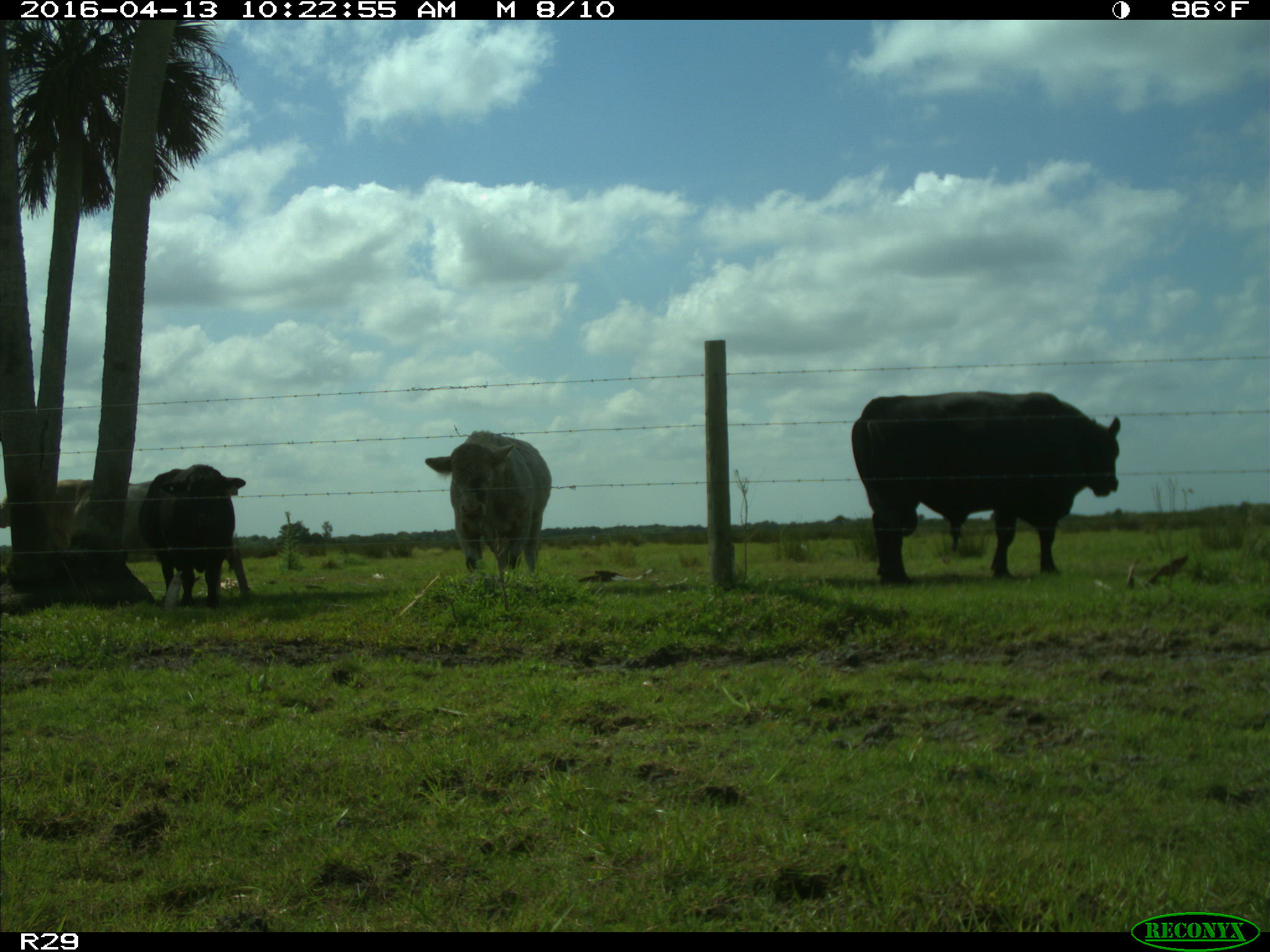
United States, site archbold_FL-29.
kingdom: Animalia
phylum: Chordata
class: Mammalia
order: Artiodactyla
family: Bovidae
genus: Bos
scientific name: Bos taurus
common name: domestic cow